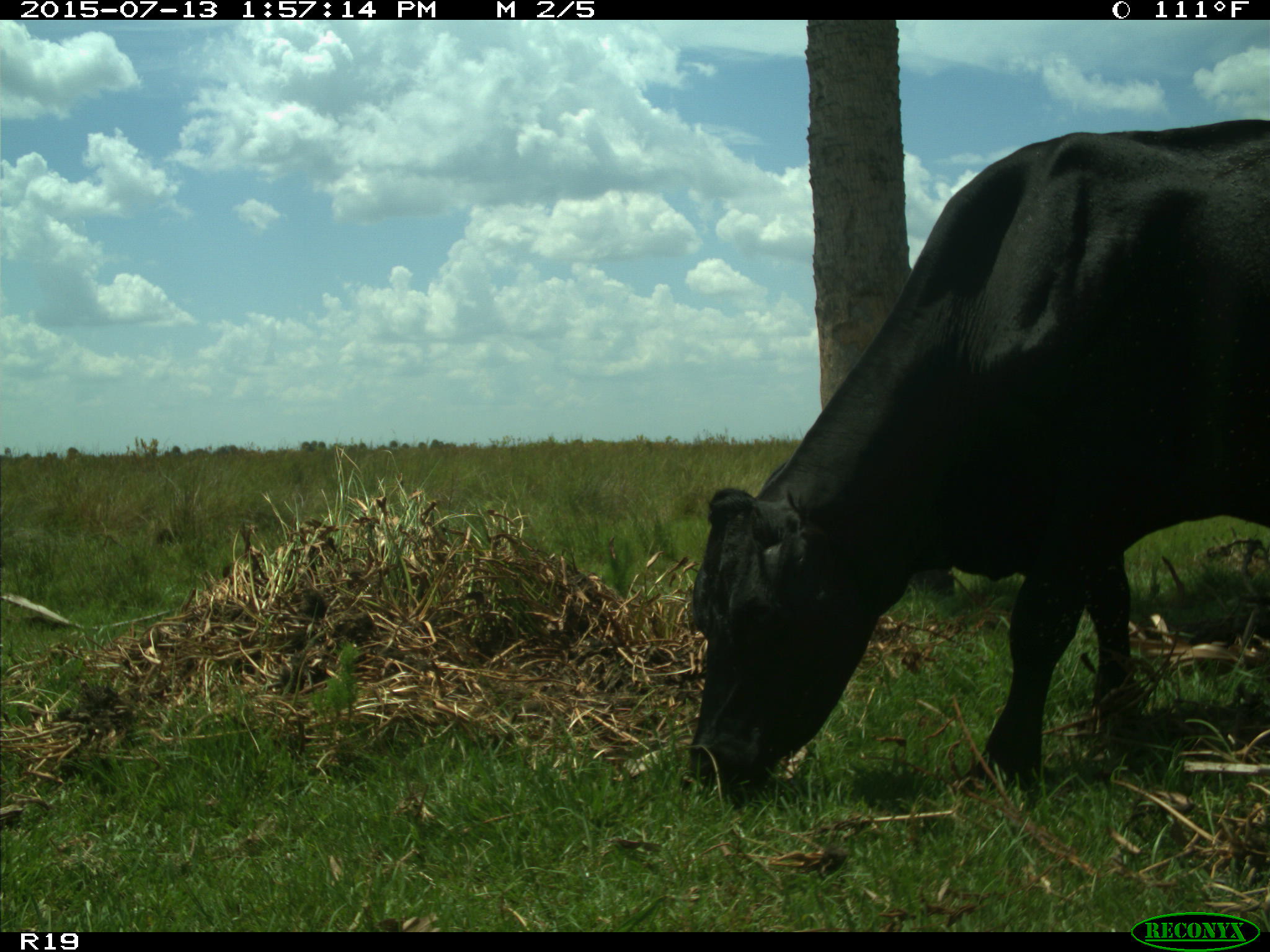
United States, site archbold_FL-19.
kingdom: Animalia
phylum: Chordata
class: Mammalia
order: Artiodactyla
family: Bovidae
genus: Bos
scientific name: Bos taurus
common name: domestic cow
Bos taurus (domestic cow).